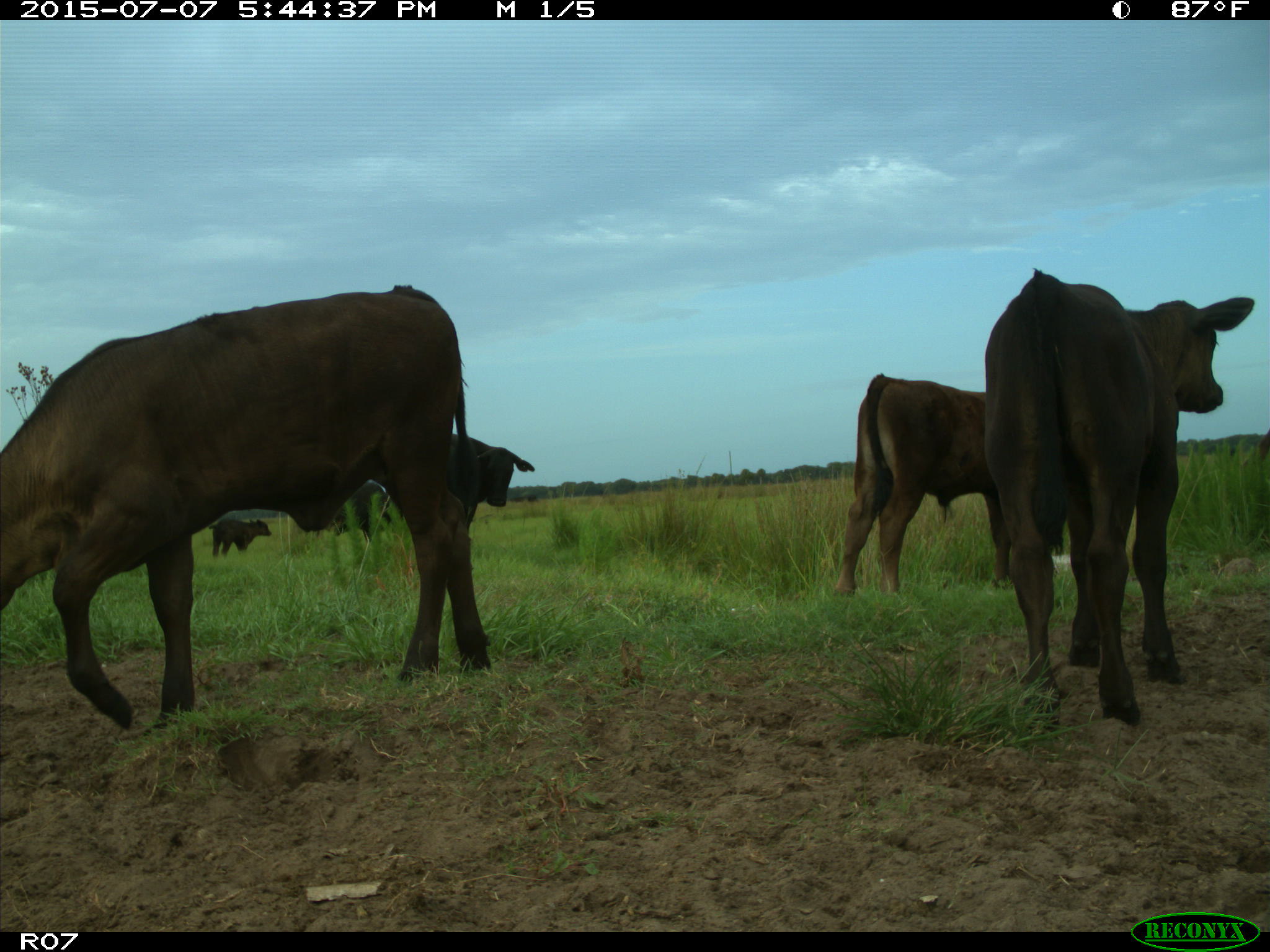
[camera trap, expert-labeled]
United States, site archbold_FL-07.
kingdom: Animalia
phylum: Chordata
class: Mammalia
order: Artiodactyla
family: Bovidae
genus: Bos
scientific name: Bos taurus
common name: domestic cow